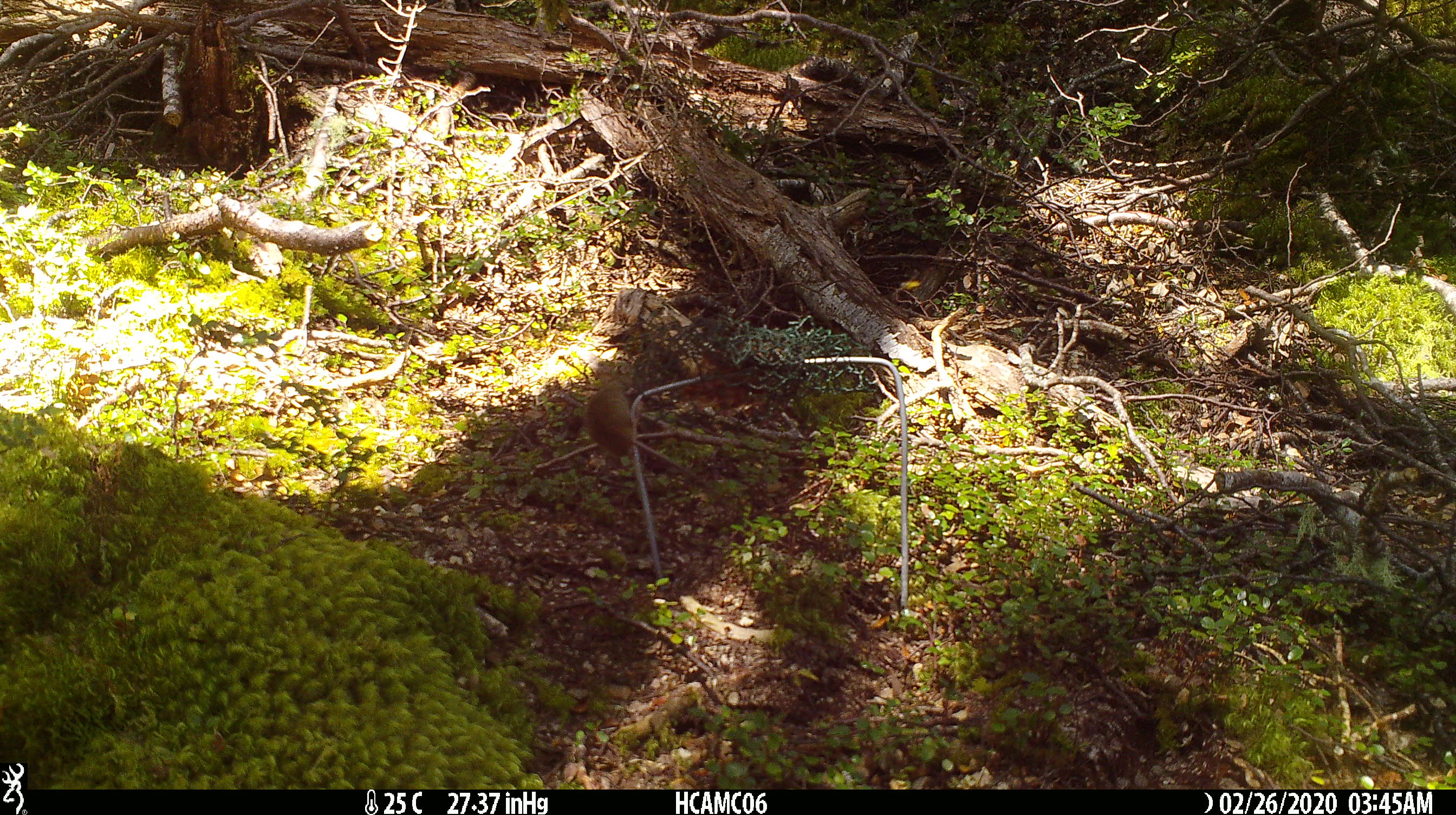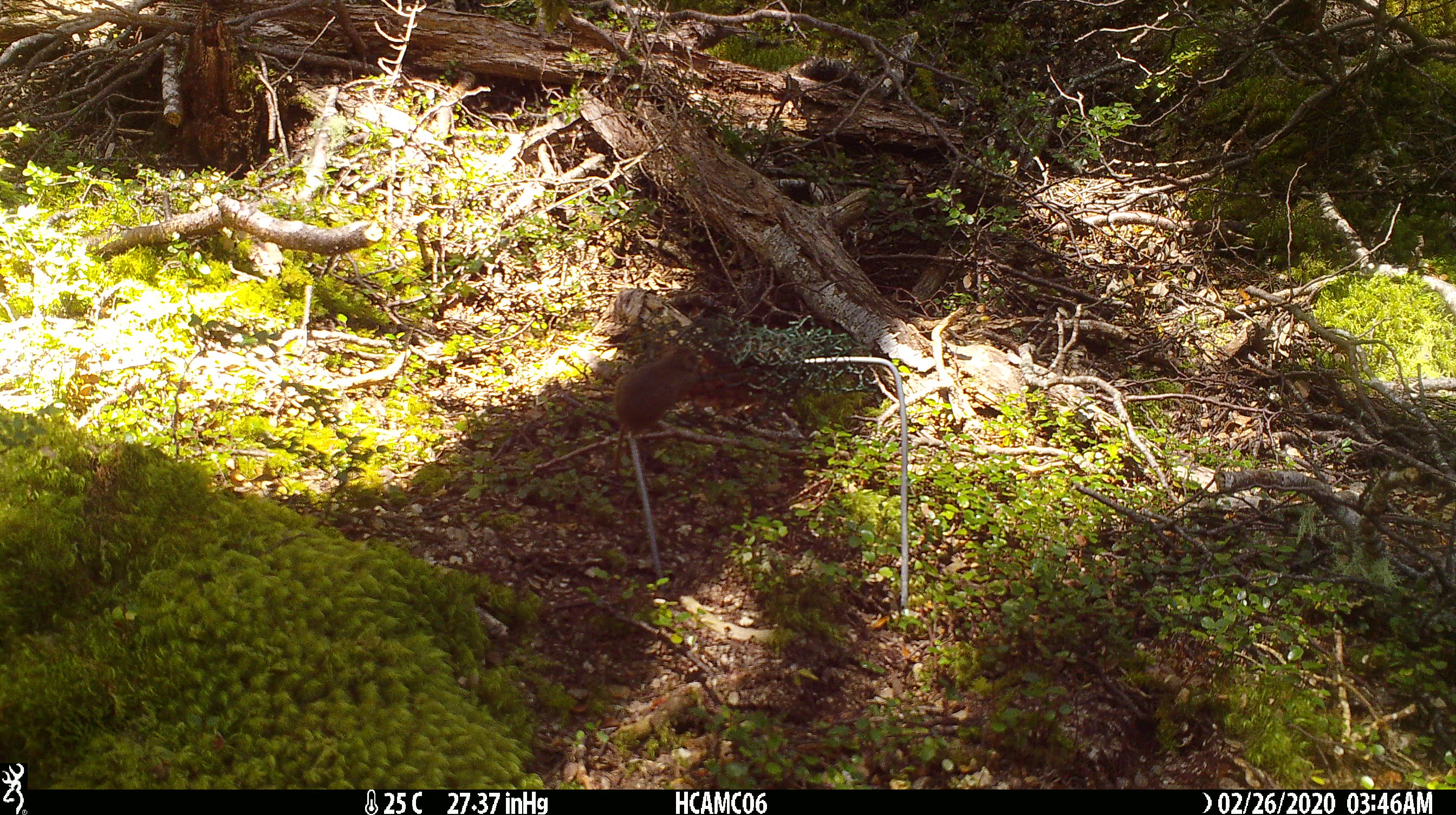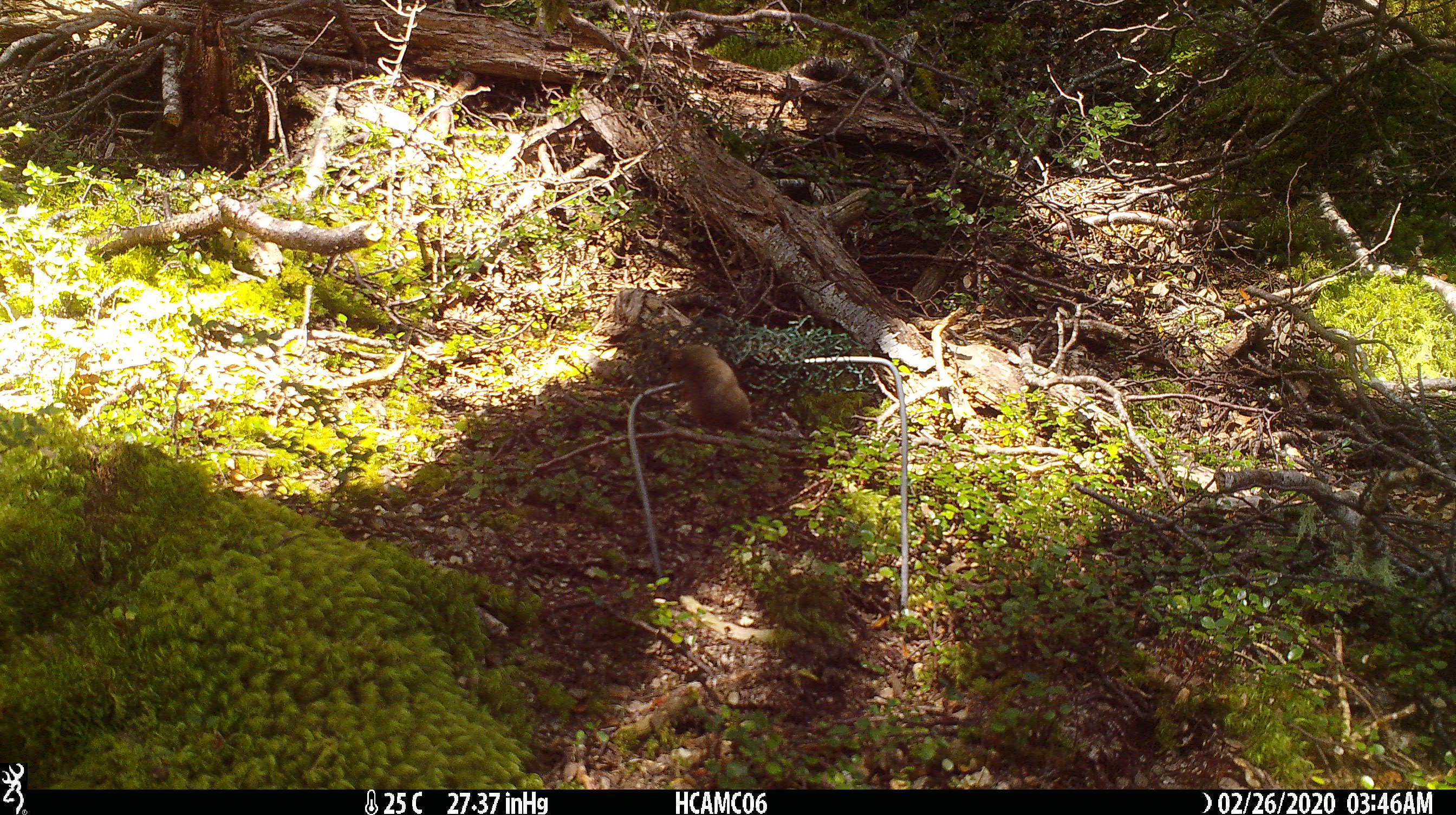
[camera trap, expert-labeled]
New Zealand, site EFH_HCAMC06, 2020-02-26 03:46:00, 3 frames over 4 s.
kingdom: Animalia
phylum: Chordata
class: Mammalia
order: Rodentia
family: Muridae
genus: Mus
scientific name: Mus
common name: mouse